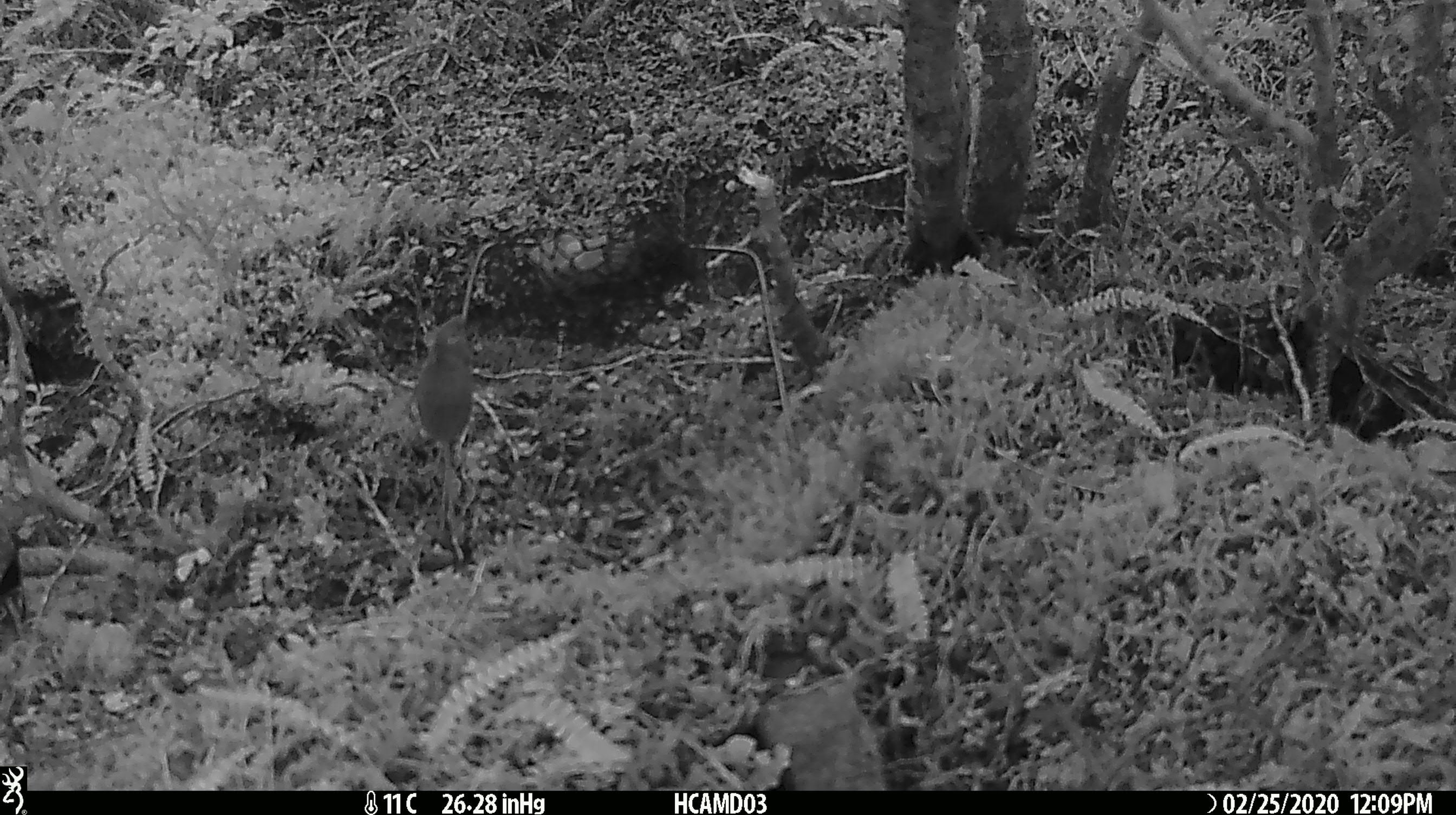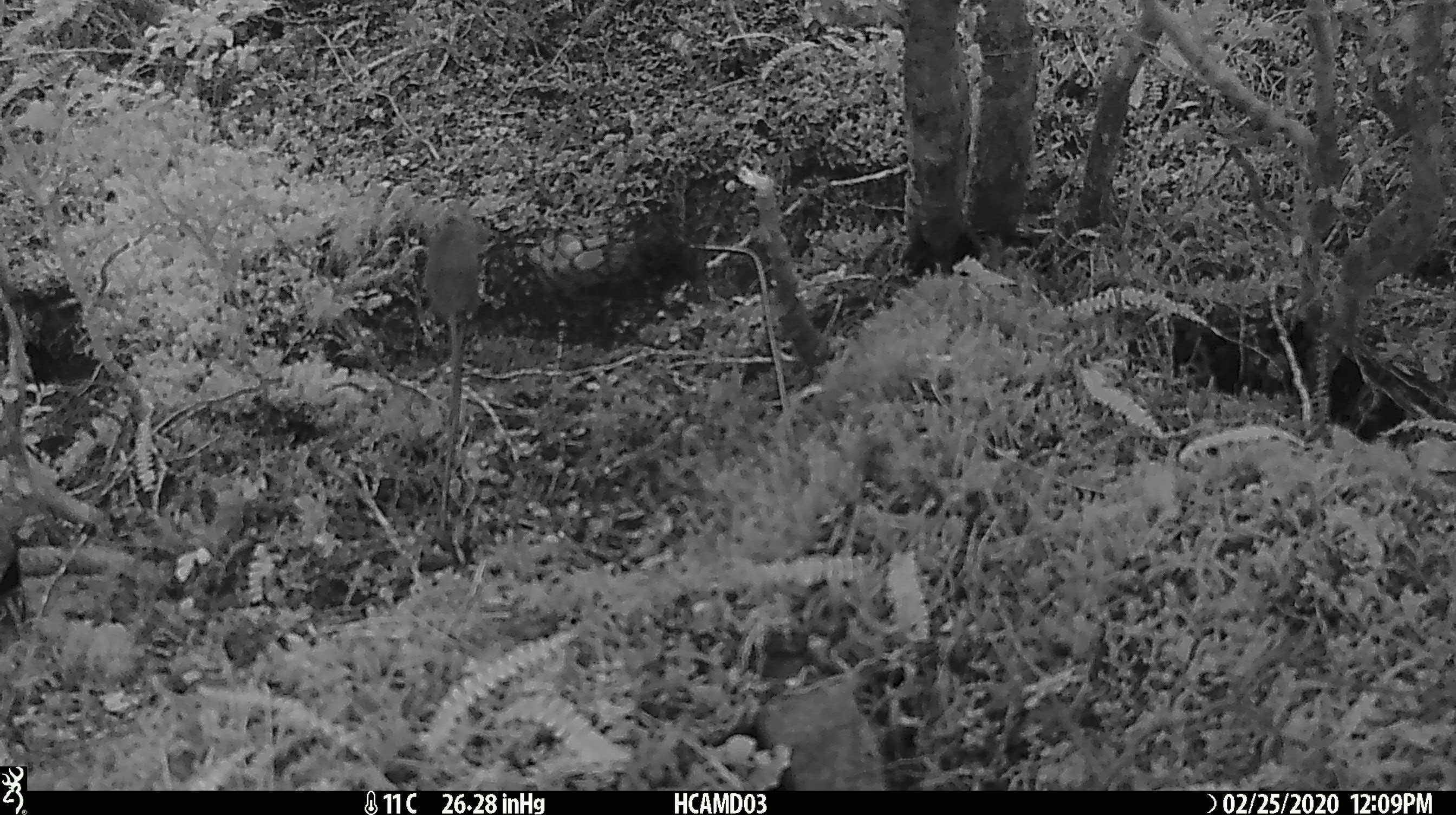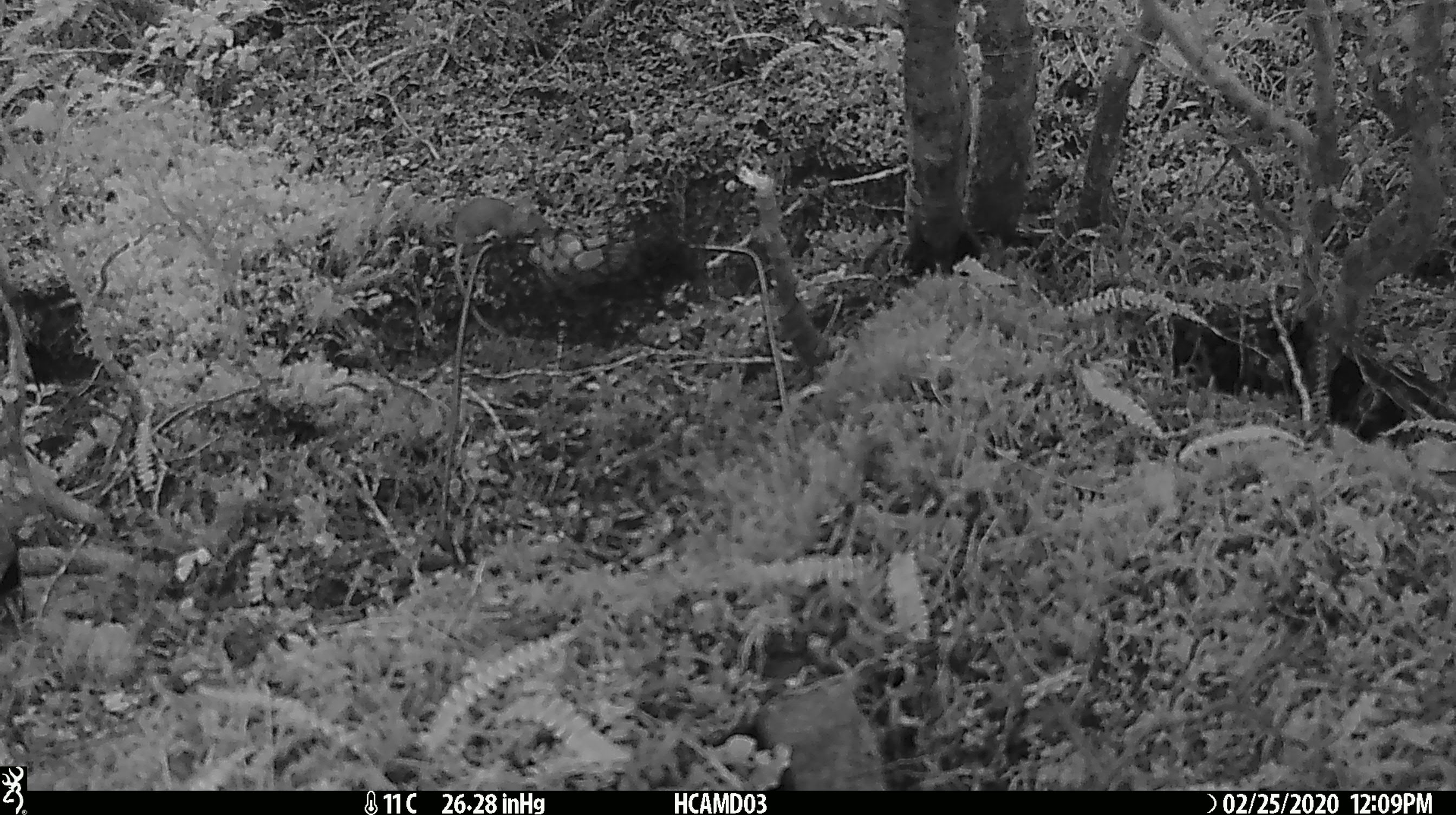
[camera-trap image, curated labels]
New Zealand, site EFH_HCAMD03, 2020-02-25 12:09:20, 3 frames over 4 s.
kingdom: Animalia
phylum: Chordata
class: Mammalia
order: Rodentia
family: Muridae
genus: Mus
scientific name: Mus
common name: mouse